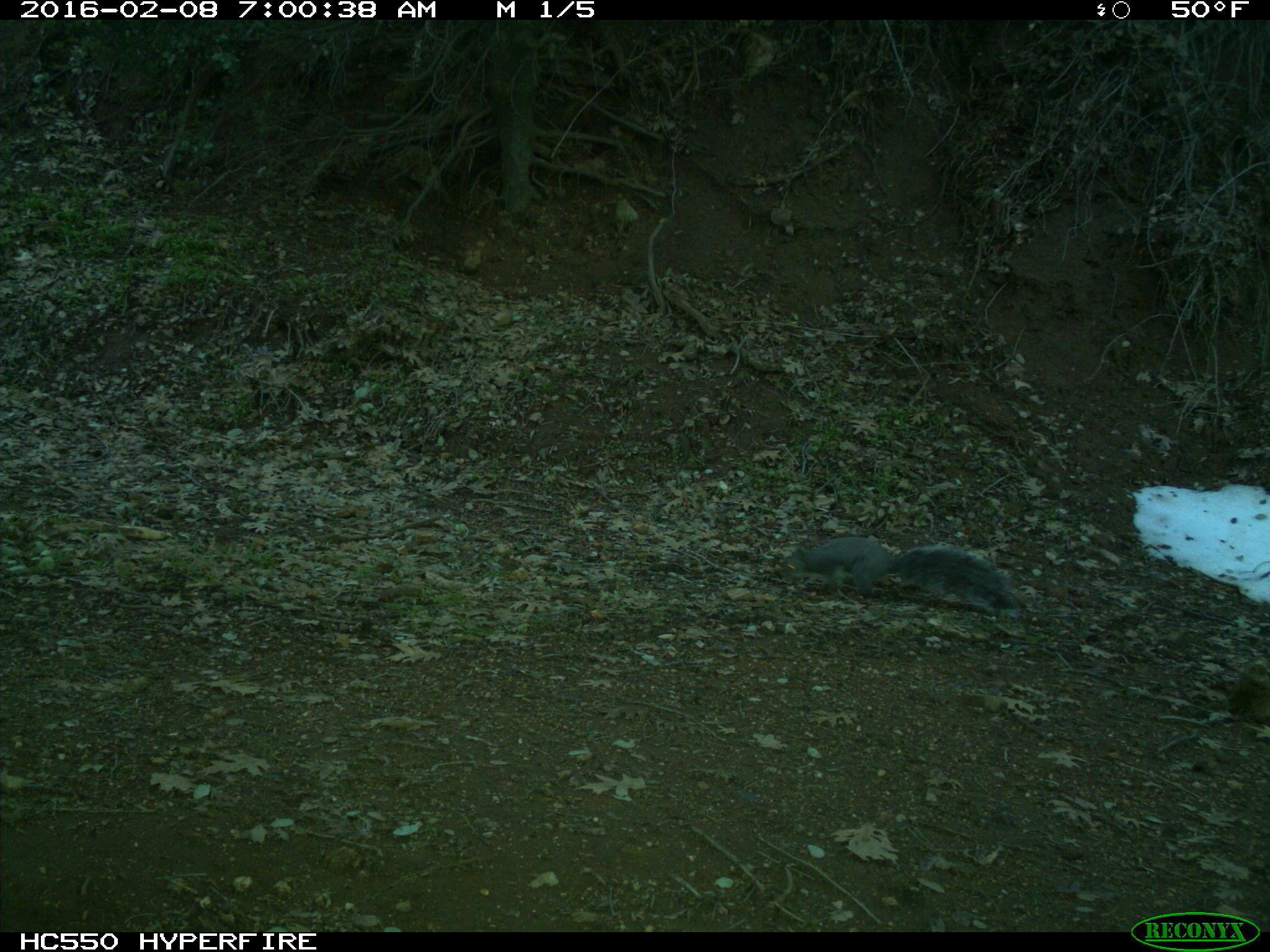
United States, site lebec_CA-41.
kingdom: Animalia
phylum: Chordata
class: Mammalia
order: Rodentia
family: Sciuridae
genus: Sciurus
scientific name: Sciurus carolinensis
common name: eastern gray squirrel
Sciurus carolinensis (eastern gray squirrel).